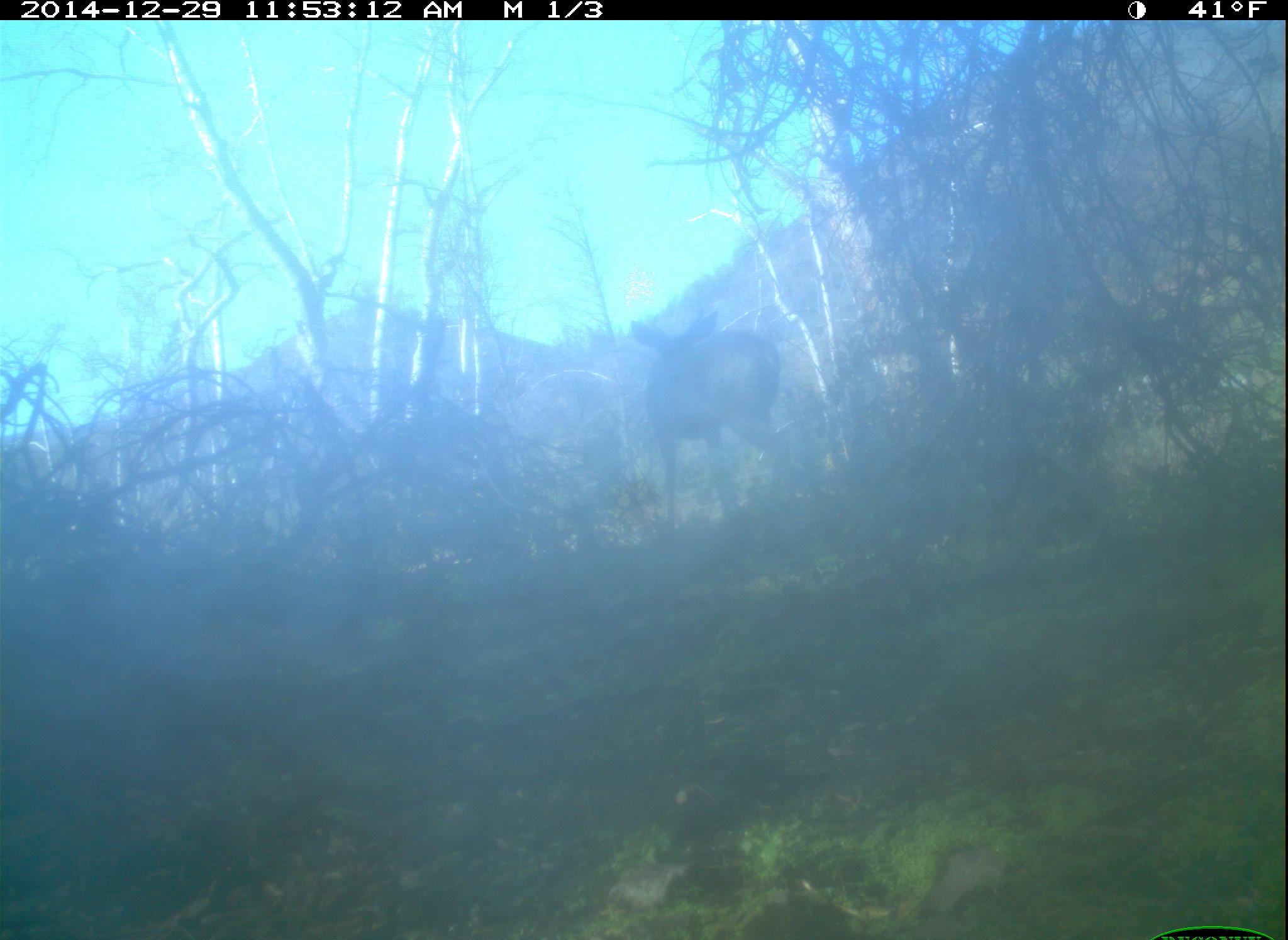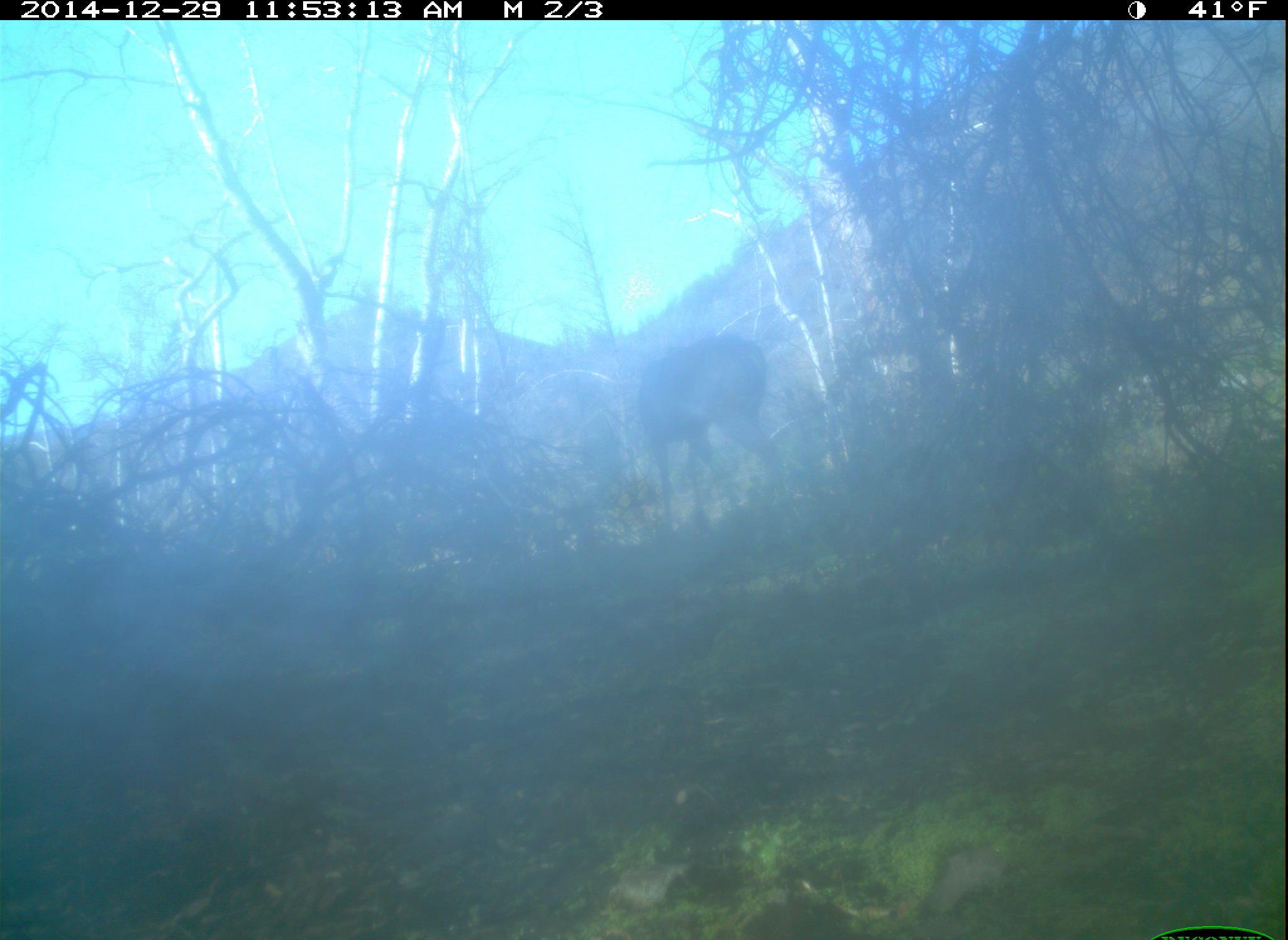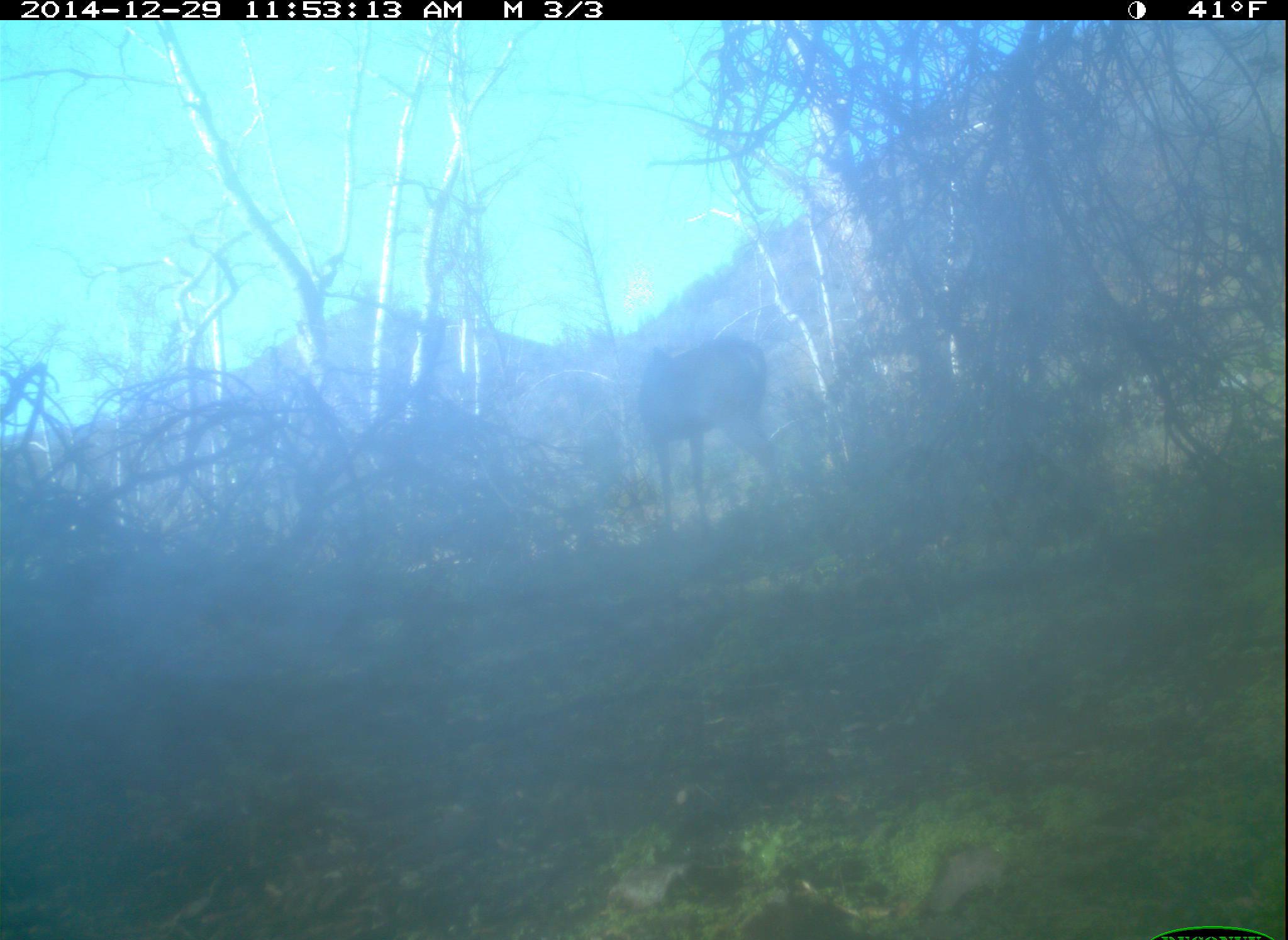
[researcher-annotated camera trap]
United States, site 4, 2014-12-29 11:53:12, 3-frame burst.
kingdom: Animalia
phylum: Chordata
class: Mammalia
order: Artiodactyla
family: Cervidae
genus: Odocoileus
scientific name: Odocoileus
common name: deer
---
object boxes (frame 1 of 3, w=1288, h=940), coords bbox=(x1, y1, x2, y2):
deer: bbox=(625, 308, 792, 519)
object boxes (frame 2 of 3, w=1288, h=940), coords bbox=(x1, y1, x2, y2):
deer: bbox=(635, 339, 786, 502)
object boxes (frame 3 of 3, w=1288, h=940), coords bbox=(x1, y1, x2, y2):
deer: bbox=(638, 339, 780, 519)